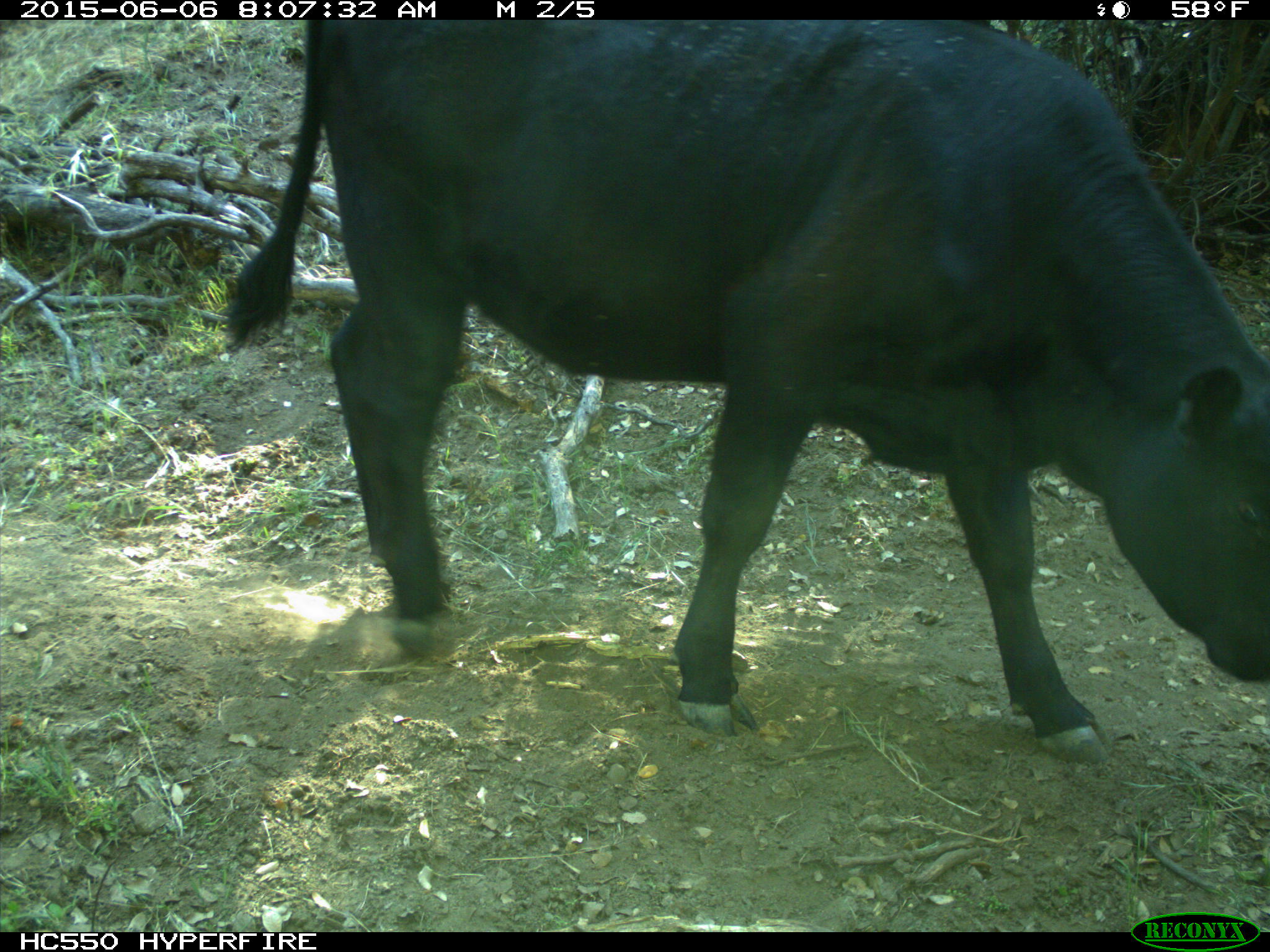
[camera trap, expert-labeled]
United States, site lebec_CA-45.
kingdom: Animalia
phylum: Chordata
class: Mammalia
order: Artiodactyla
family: Bovidae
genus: Bos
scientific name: Bos taurus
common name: domestic cow